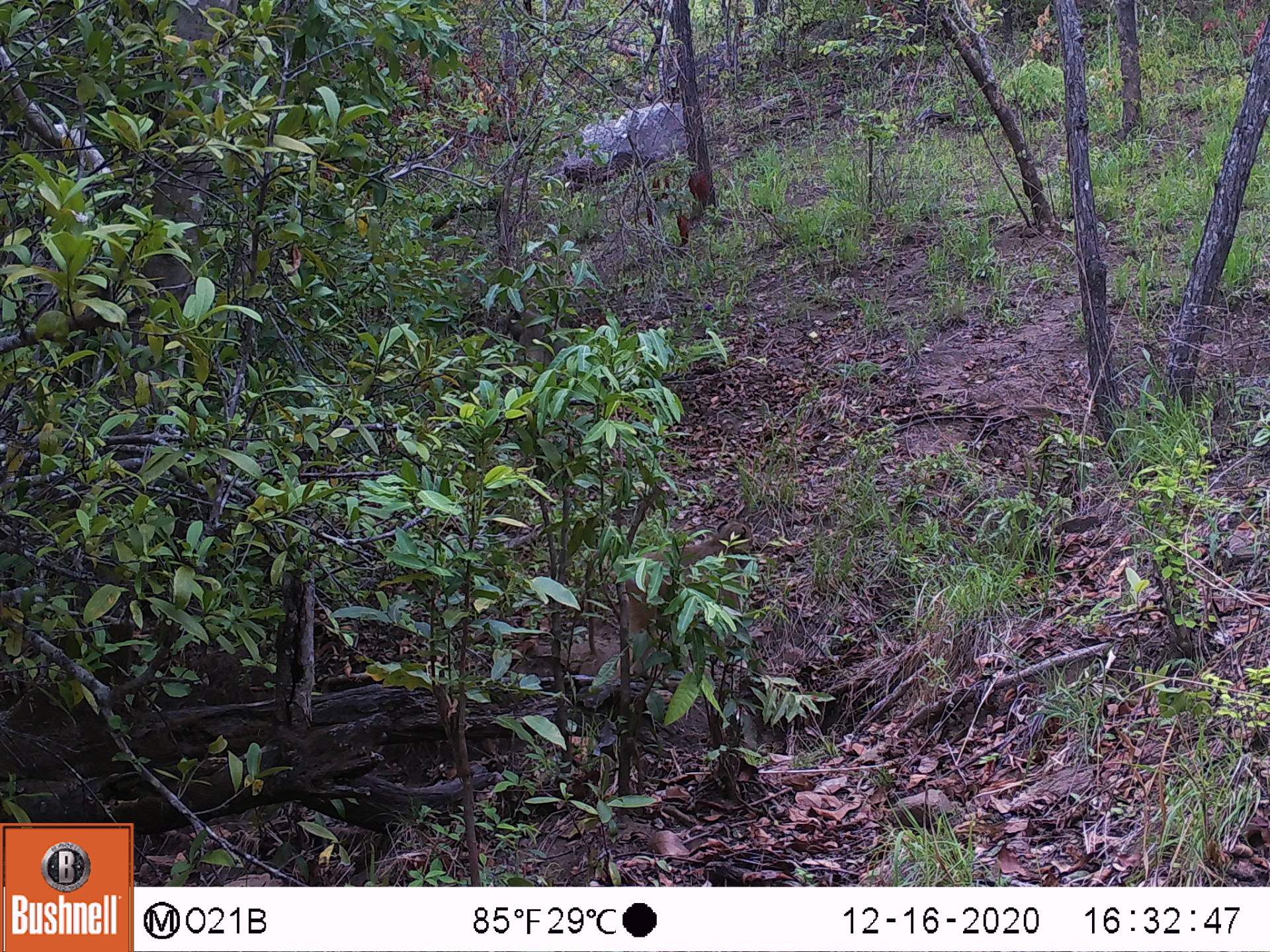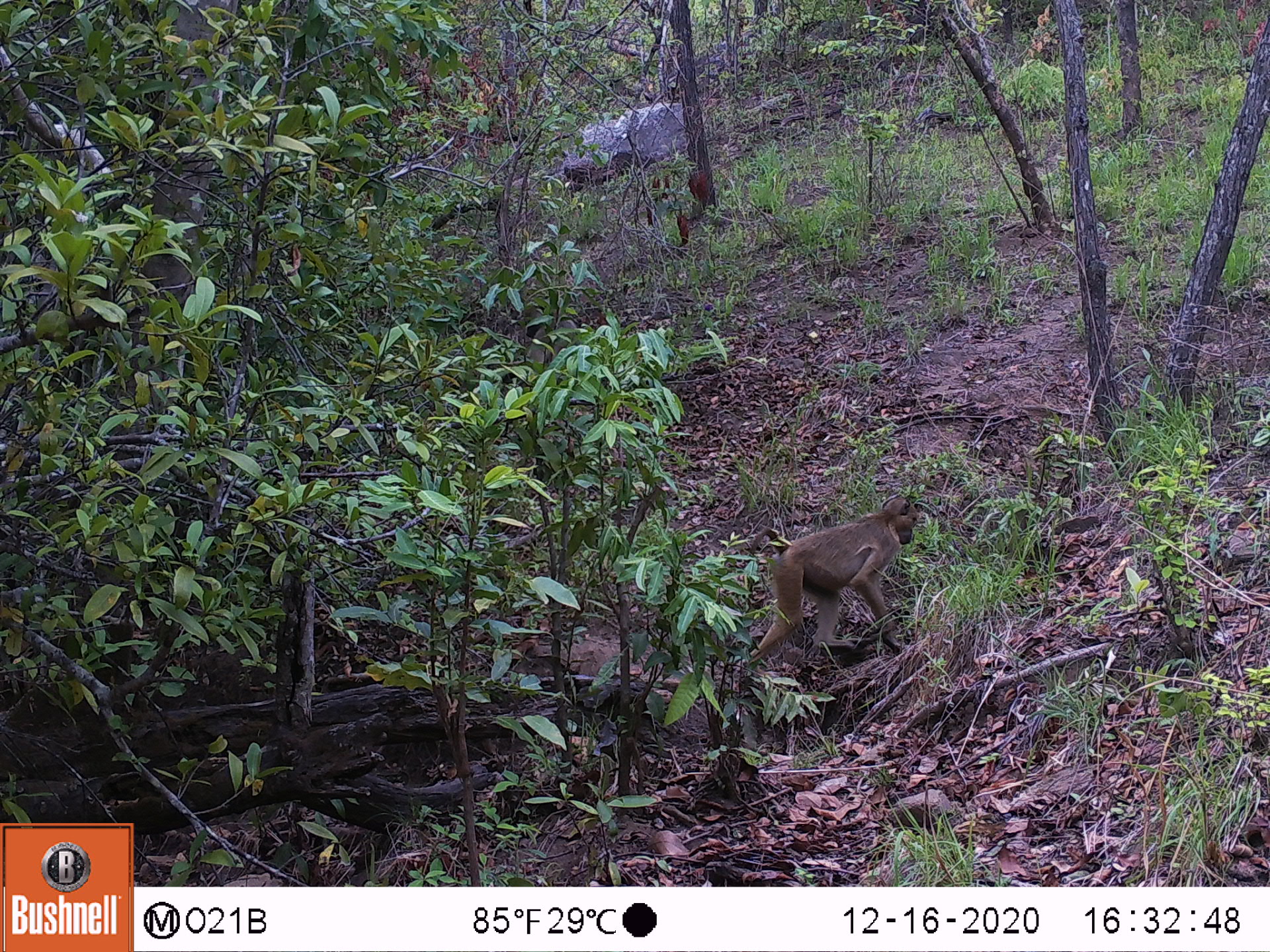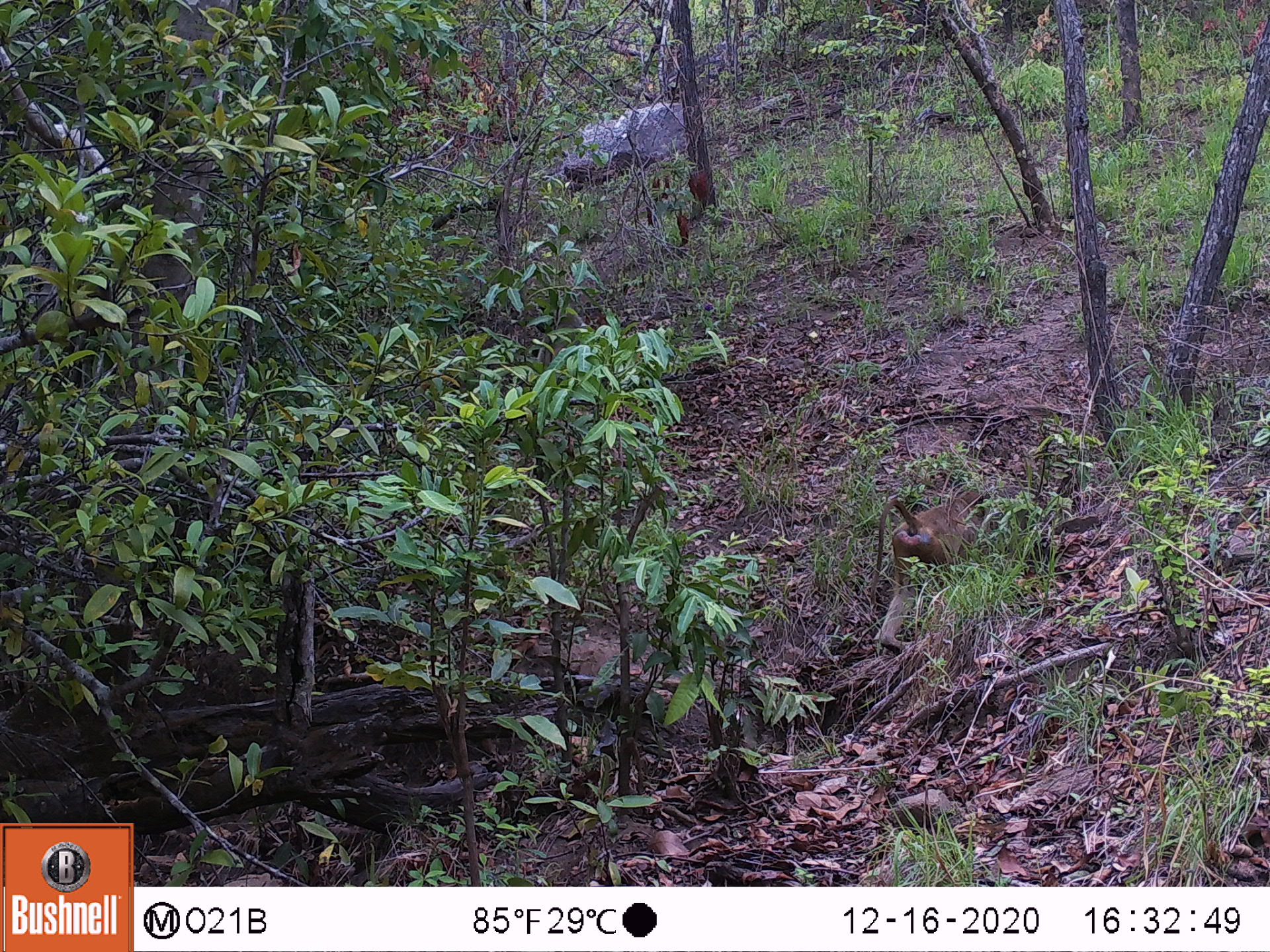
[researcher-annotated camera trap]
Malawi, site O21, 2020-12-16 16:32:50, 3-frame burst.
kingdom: Animalia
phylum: Chordata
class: Mammalia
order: Primates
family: Cercopithecidae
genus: Papio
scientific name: Papio cynocephalus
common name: yellow baboon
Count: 1.